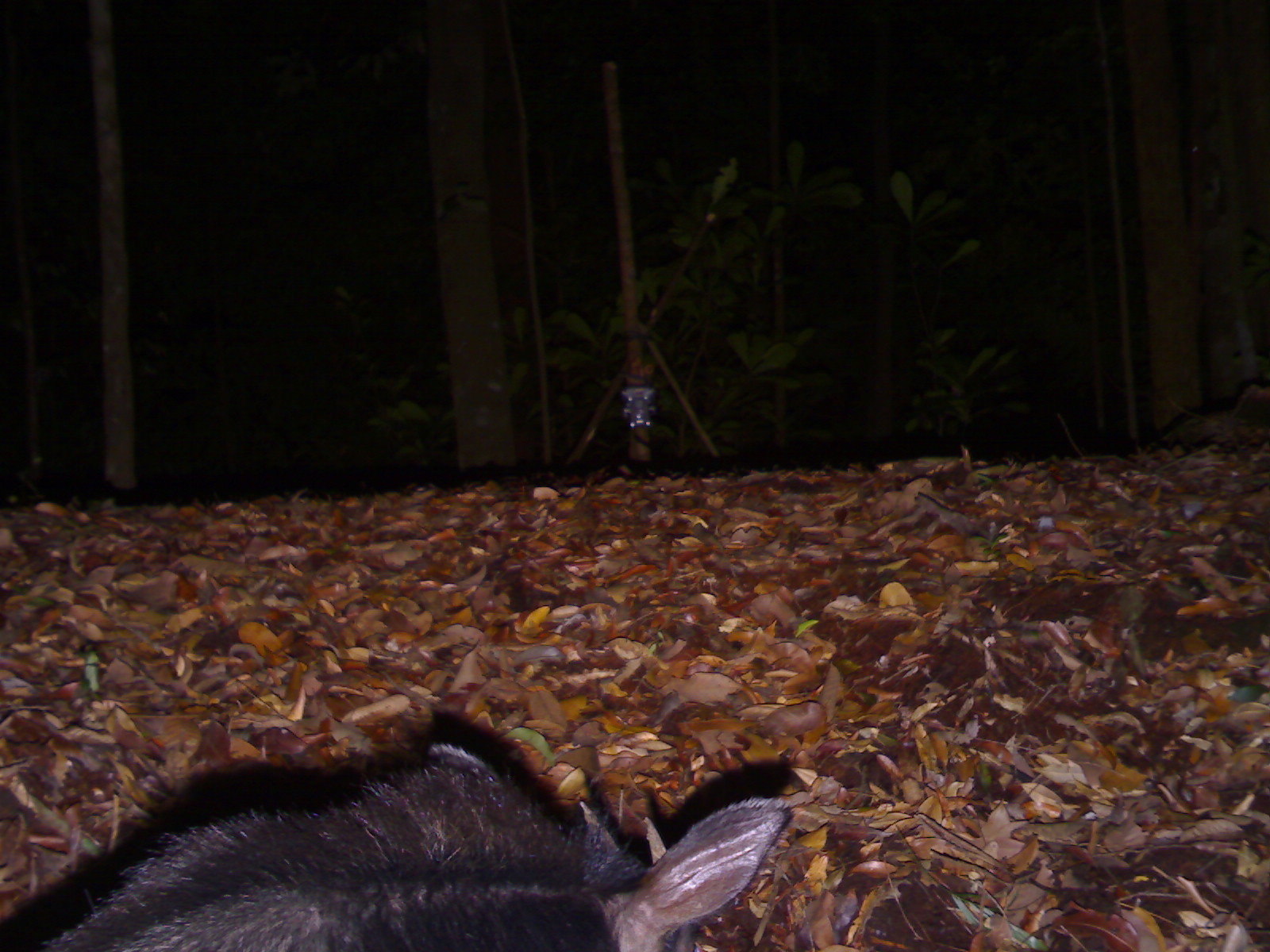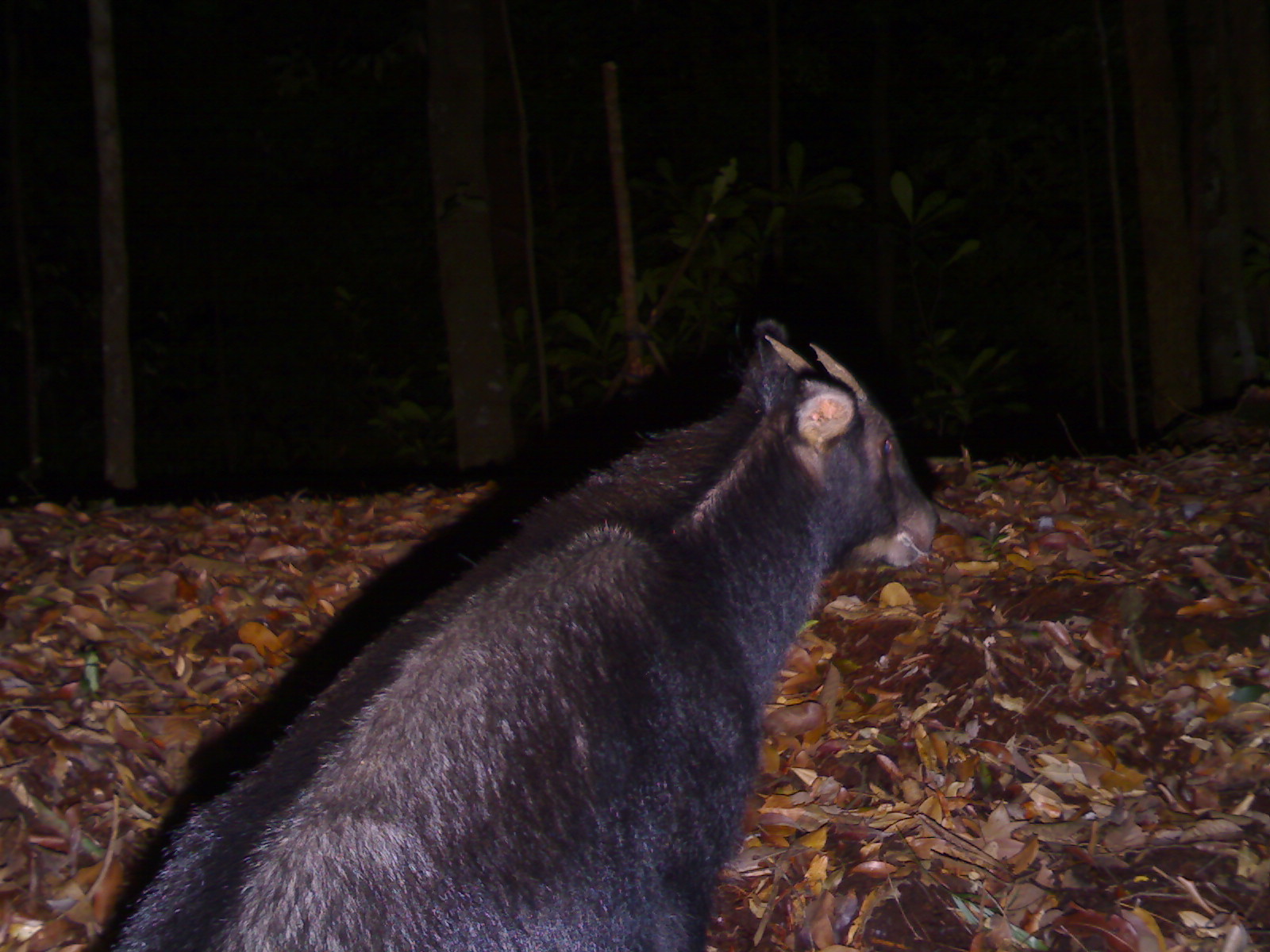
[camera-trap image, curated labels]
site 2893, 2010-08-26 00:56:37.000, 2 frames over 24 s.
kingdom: Animalia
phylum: Chordata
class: Mammalia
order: Artiodactyla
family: Bovidae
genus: Capricornis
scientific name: Capricornis sumatraensis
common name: southern serow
Capricornis sumatraensis (southern serow), count 1.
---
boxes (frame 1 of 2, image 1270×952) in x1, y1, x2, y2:
capricornis sumatraensis: 27, 742, 795, 949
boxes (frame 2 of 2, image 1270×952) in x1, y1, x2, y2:
capricornis sumatraensis: 109, 313, 939, 949